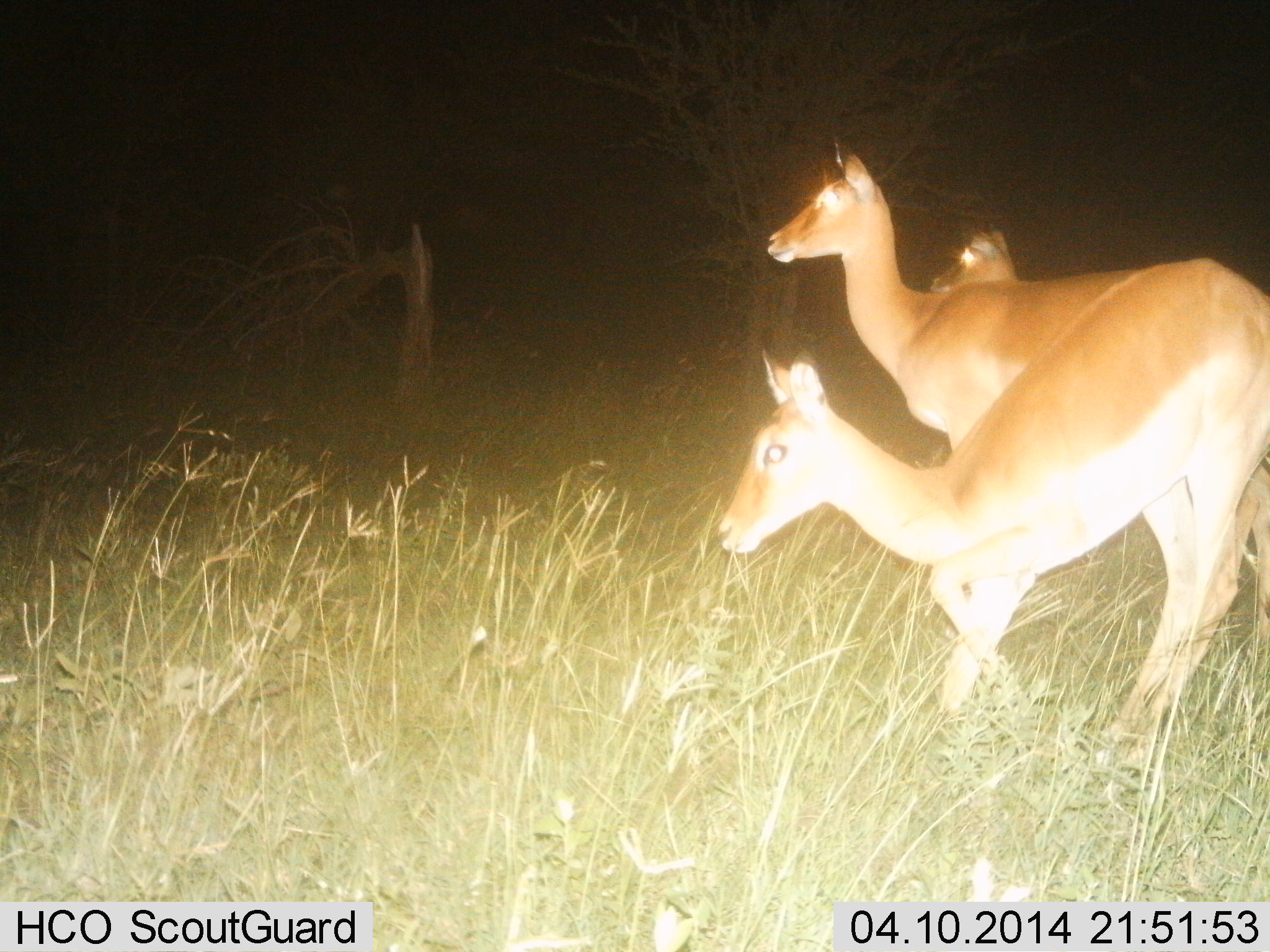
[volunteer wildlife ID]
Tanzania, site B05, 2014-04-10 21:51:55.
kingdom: Animalia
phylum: Chordata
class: Mammalia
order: Artiodactyla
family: Bovidae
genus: Aepyceros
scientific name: Aepyceros melampus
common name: impala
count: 3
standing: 80%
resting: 0%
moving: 20%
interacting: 0%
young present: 0%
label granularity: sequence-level